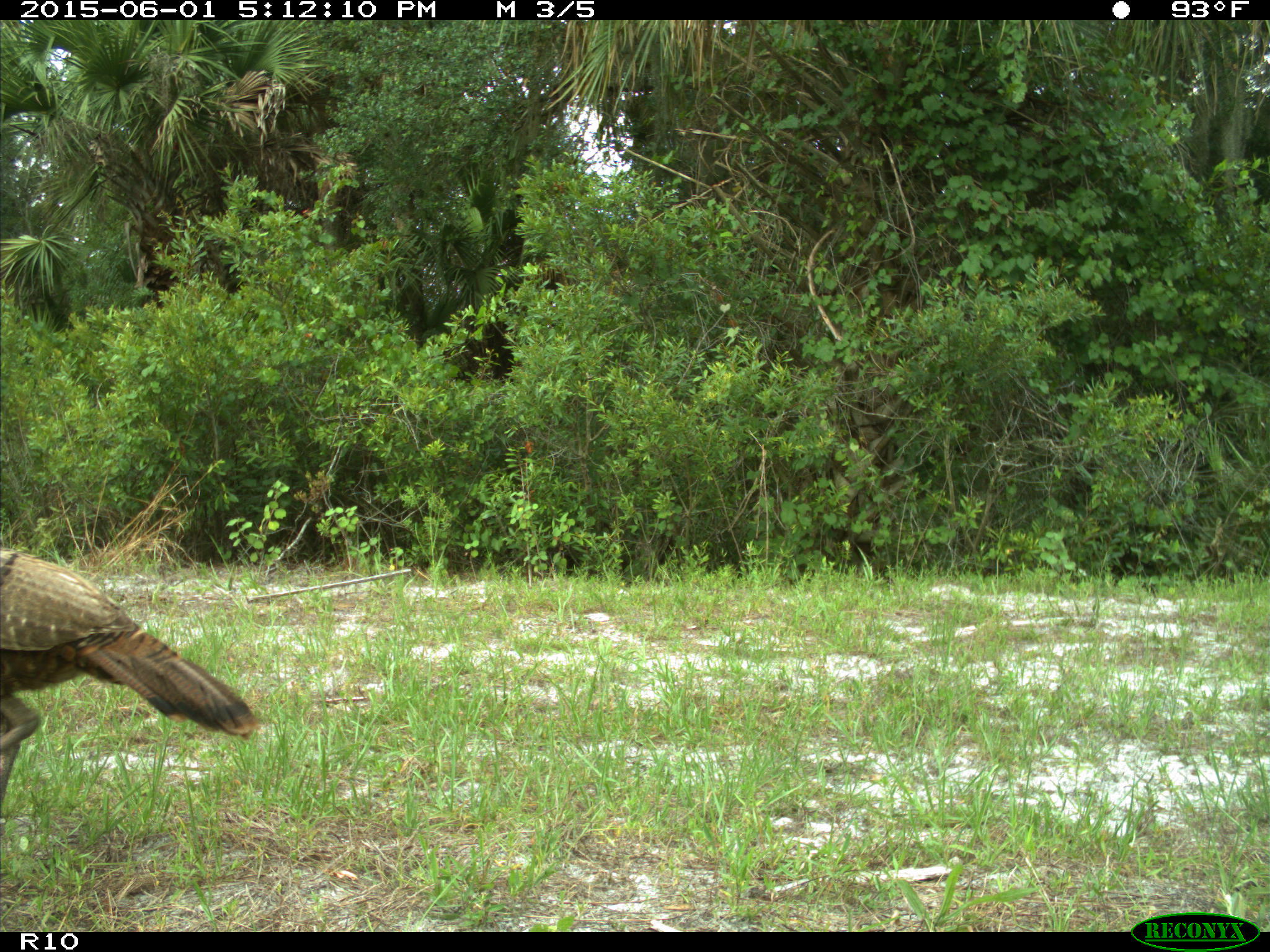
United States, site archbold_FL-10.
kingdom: Animalia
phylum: Chordata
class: Aves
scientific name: Aves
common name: birds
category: unidentified bird